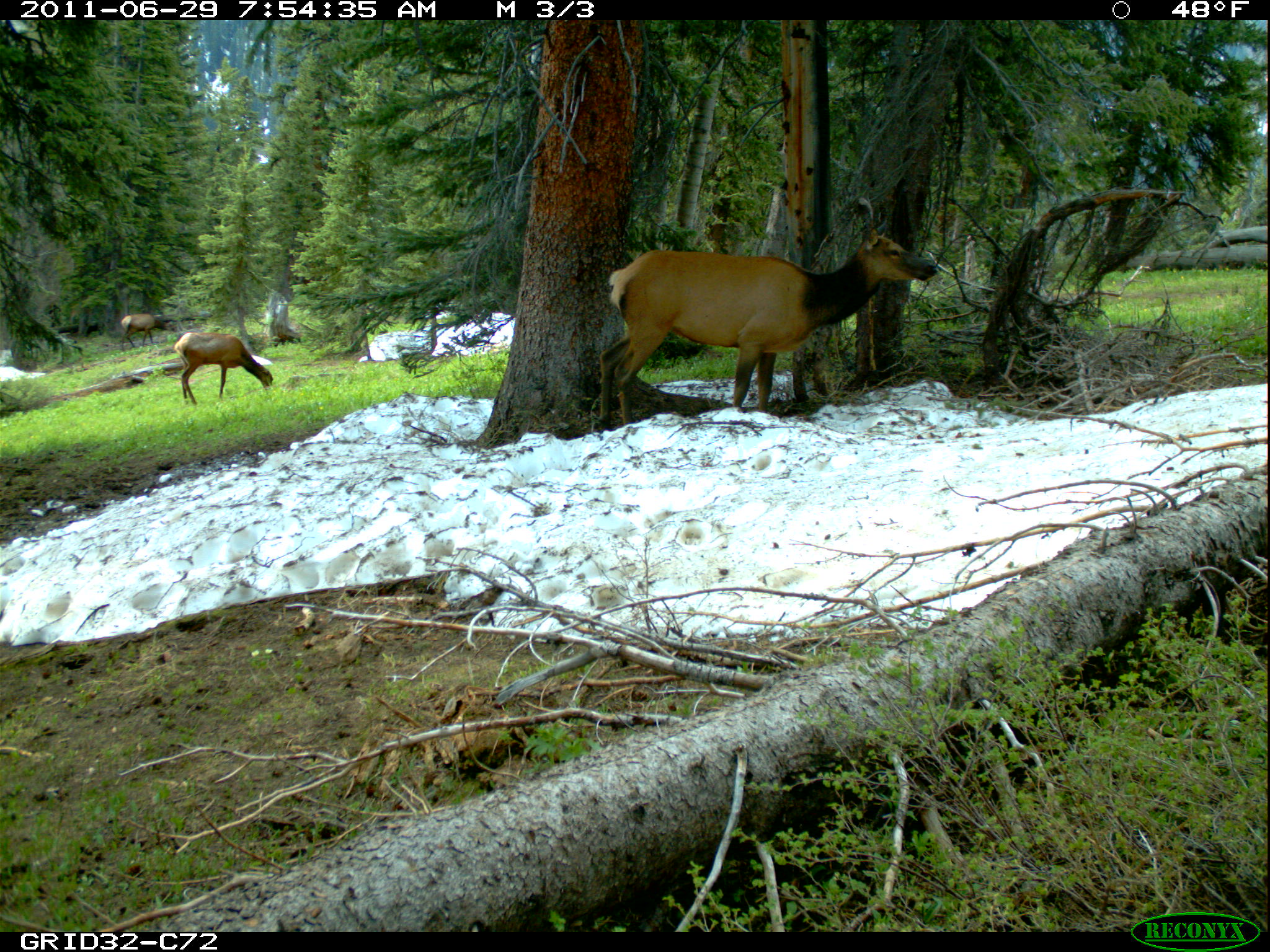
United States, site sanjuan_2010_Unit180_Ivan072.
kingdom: Animalia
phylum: Chordata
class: Mammalia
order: Artiodactyla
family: Cervidae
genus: Cervus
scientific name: Cervus elaphus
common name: red deer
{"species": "Cervus elaphus (red deer)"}